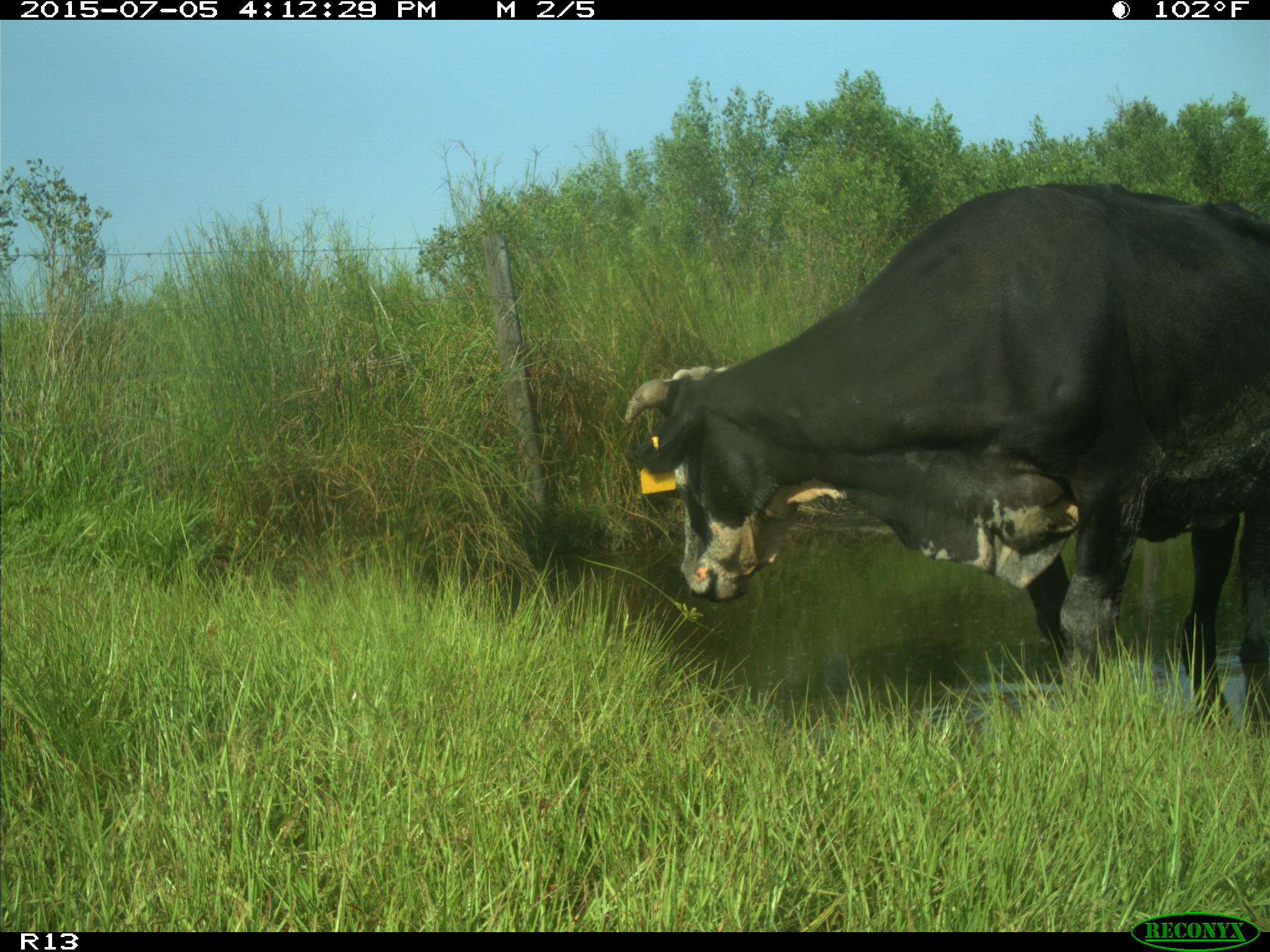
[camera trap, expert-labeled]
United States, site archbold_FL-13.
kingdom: Animalia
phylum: Chordata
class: Mammalia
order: Artiodactyla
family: Bovidae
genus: Bos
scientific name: Bos taurus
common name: domestic cow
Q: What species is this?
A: Bos taurus (domestic cow).